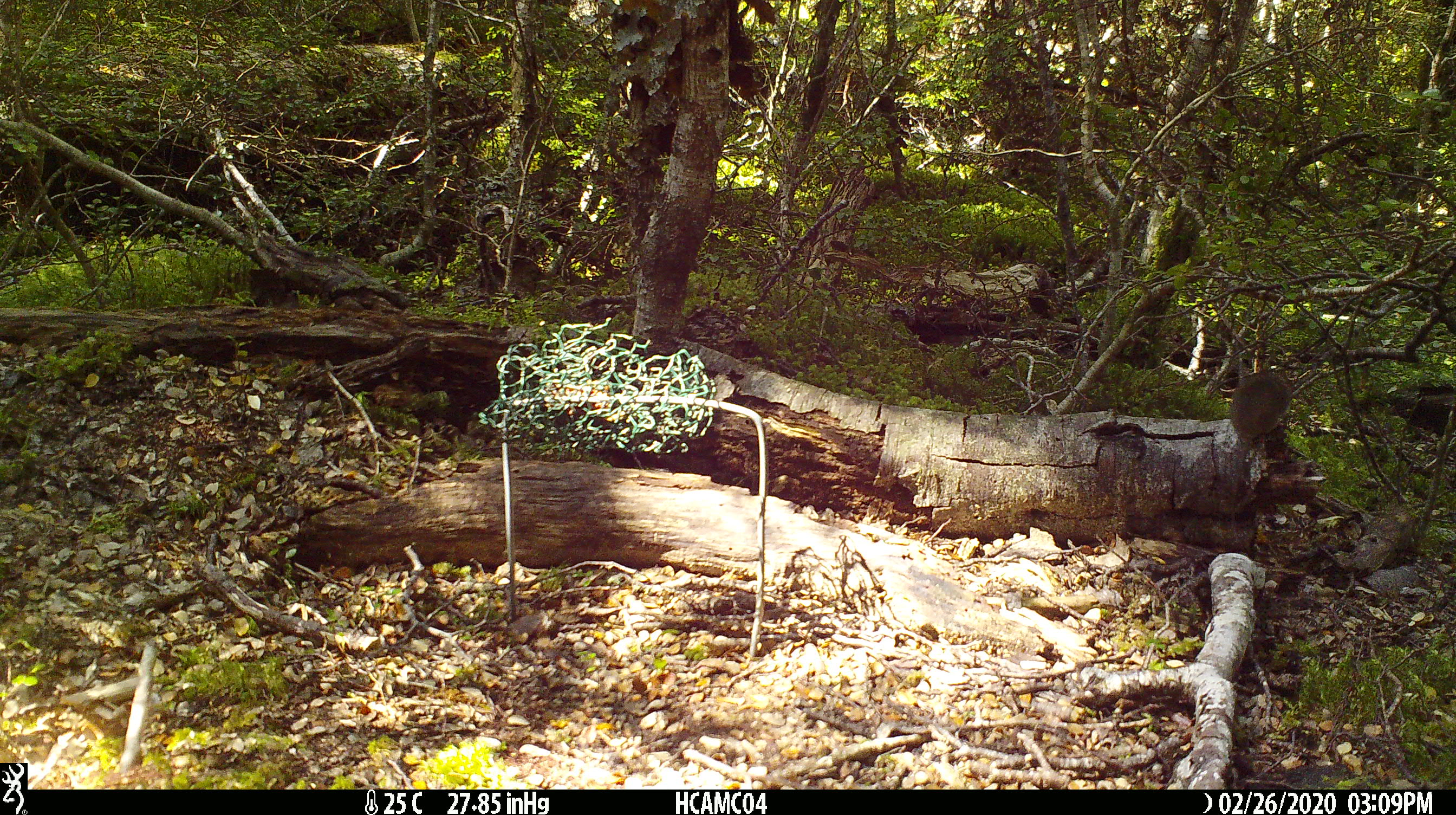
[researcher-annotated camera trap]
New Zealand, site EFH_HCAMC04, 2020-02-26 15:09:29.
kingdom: Animalia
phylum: Chordata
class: Mammalia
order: Rodentia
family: Muridae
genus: Mus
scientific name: Mus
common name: mouse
Mouse (Mus).